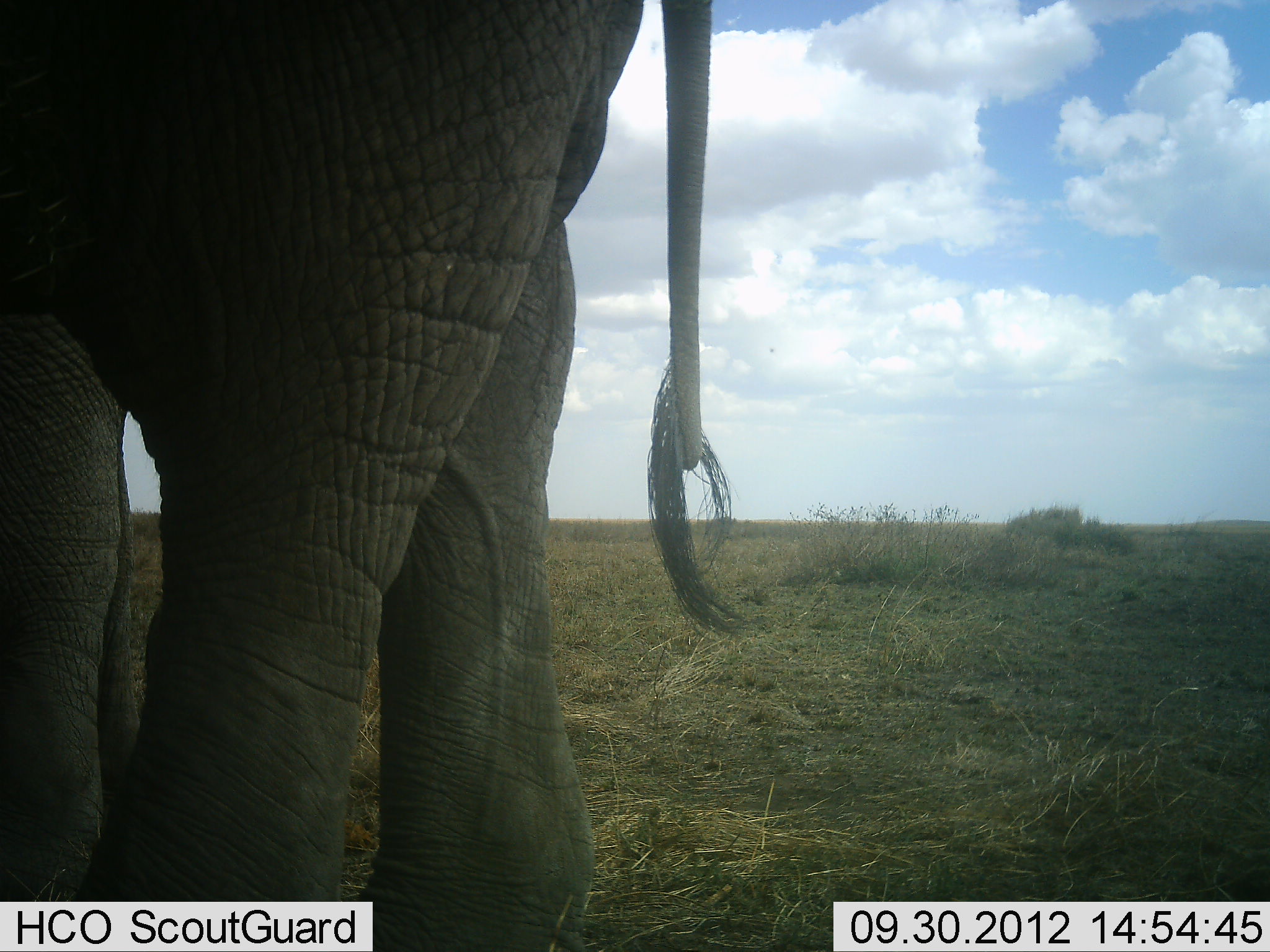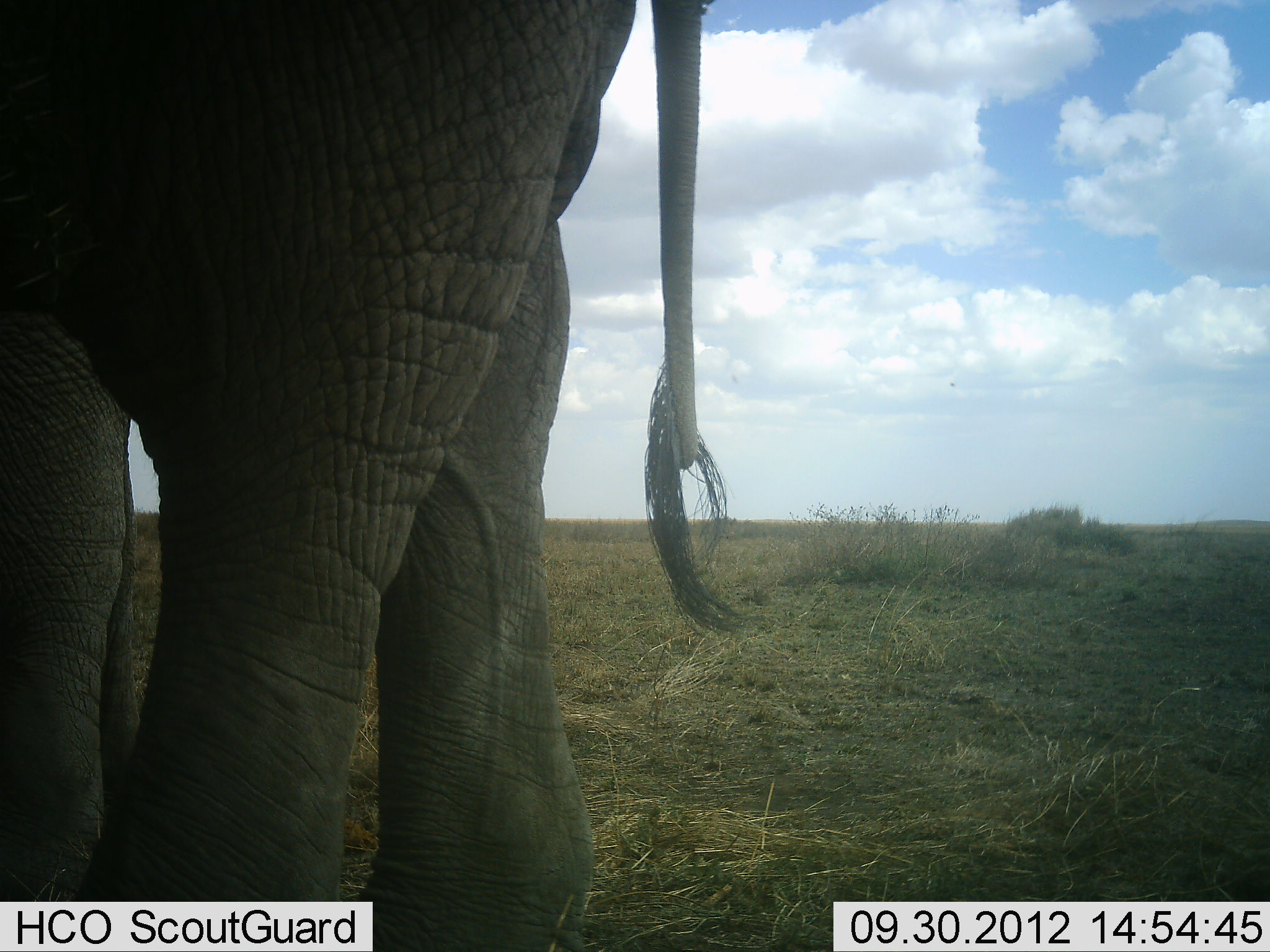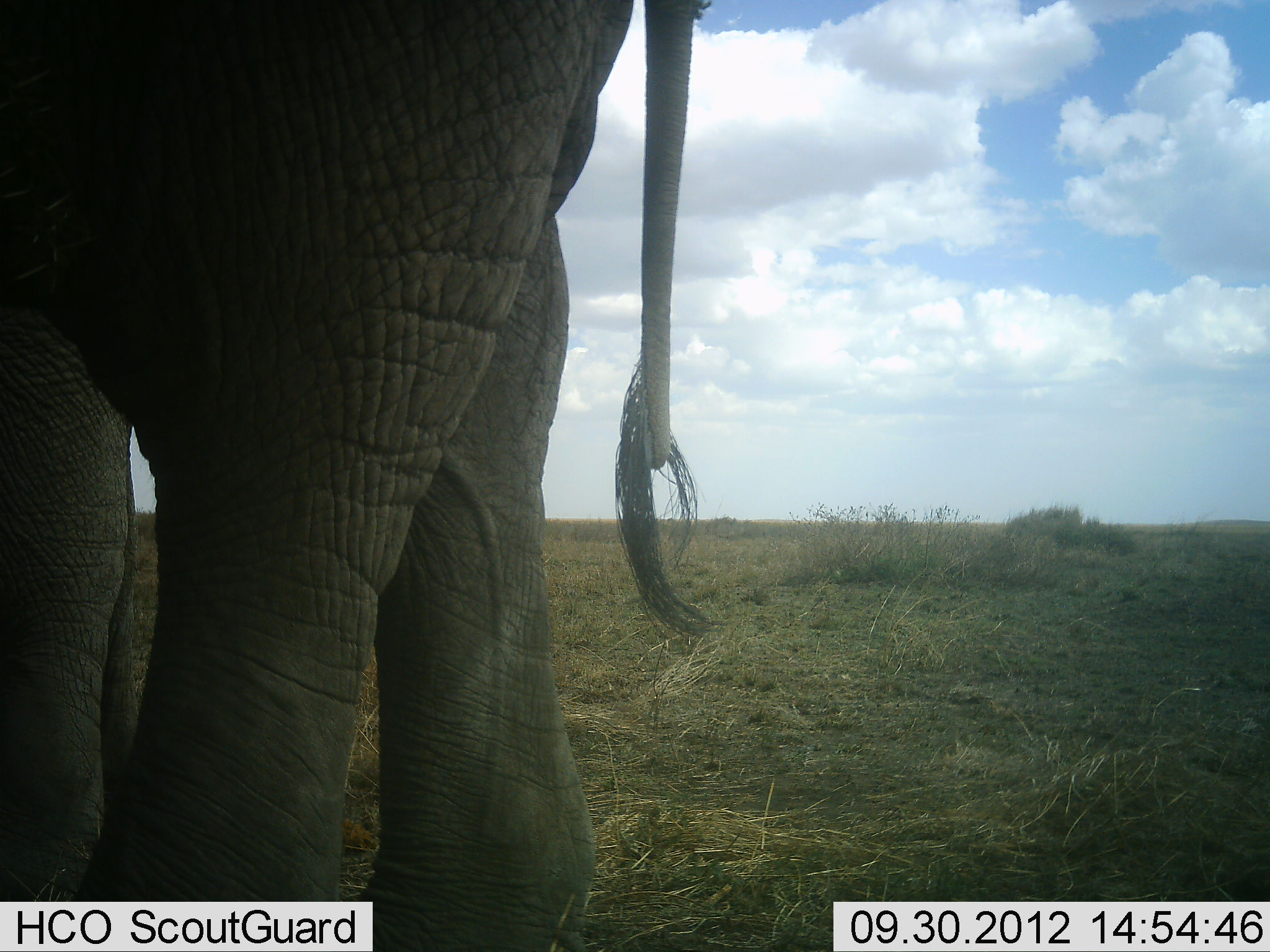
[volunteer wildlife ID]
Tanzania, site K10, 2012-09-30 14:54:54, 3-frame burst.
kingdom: Animalia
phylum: Chordata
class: Mammalia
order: Proboscidea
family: Elephantidae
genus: Loxodonta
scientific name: Loxodonta africana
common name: african bush elephant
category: elephant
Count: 1.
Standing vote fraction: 100%.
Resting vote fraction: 0%.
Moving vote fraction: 0%.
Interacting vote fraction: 0%.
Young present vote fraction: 0%.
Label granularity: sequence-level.